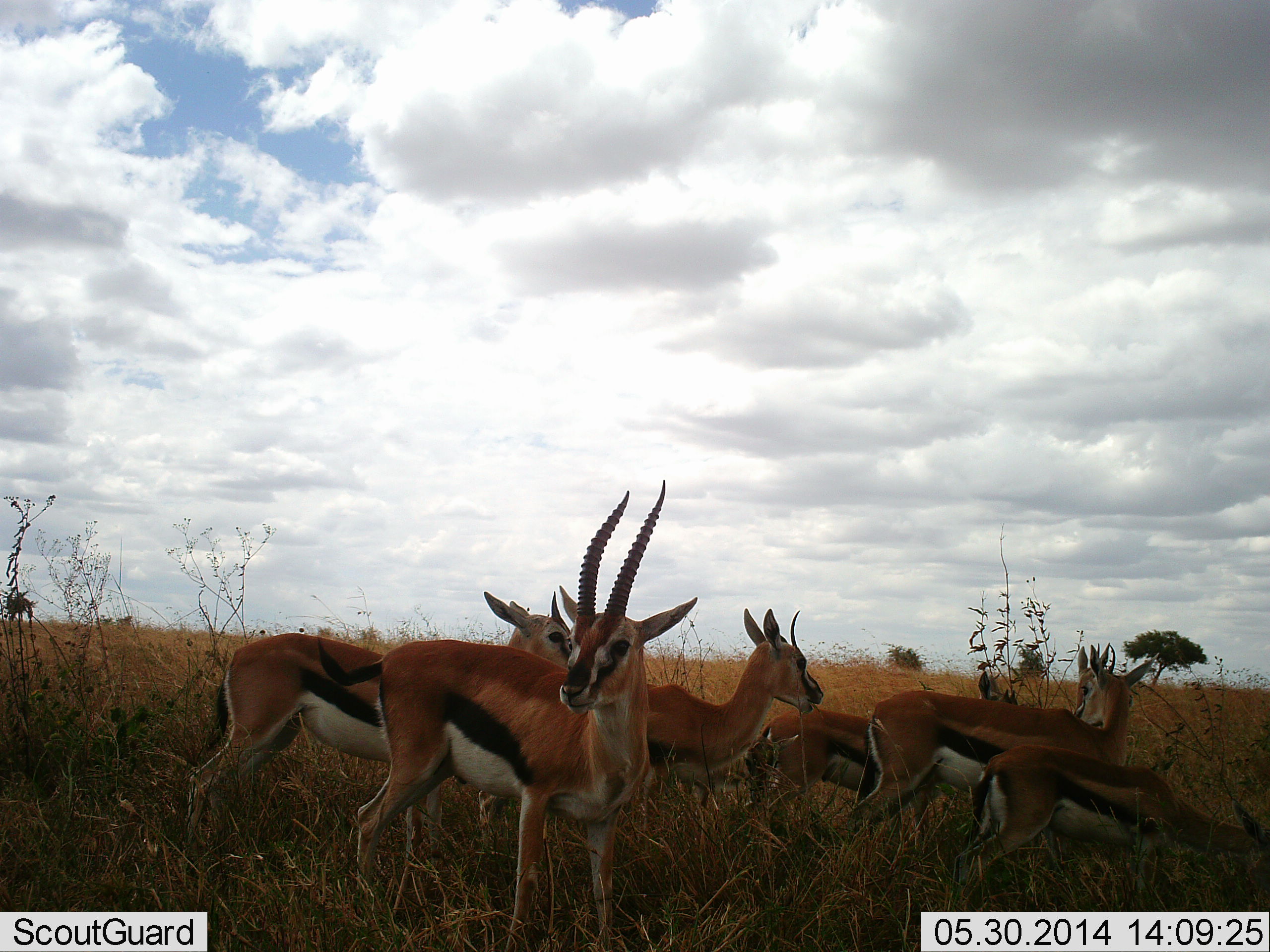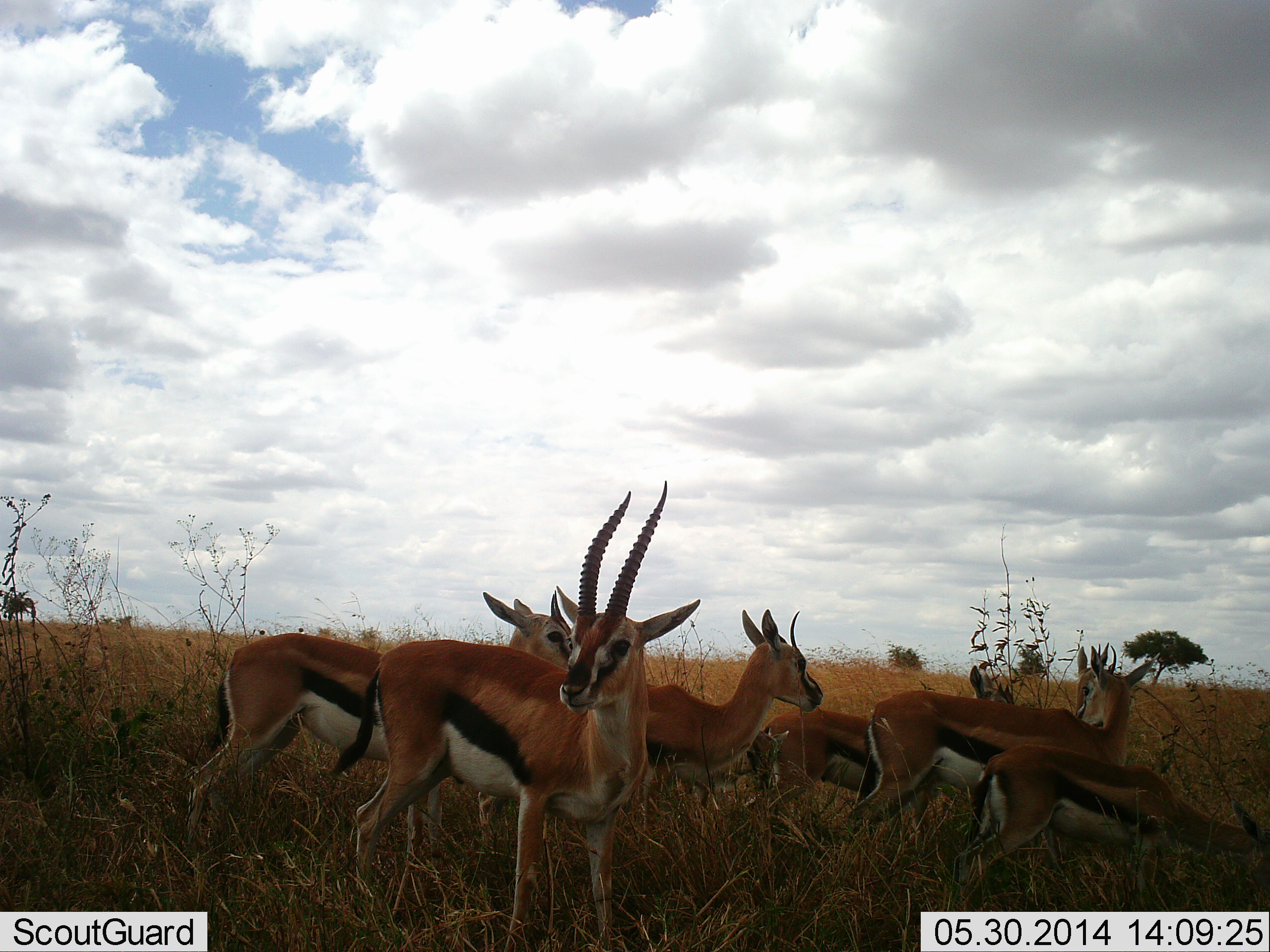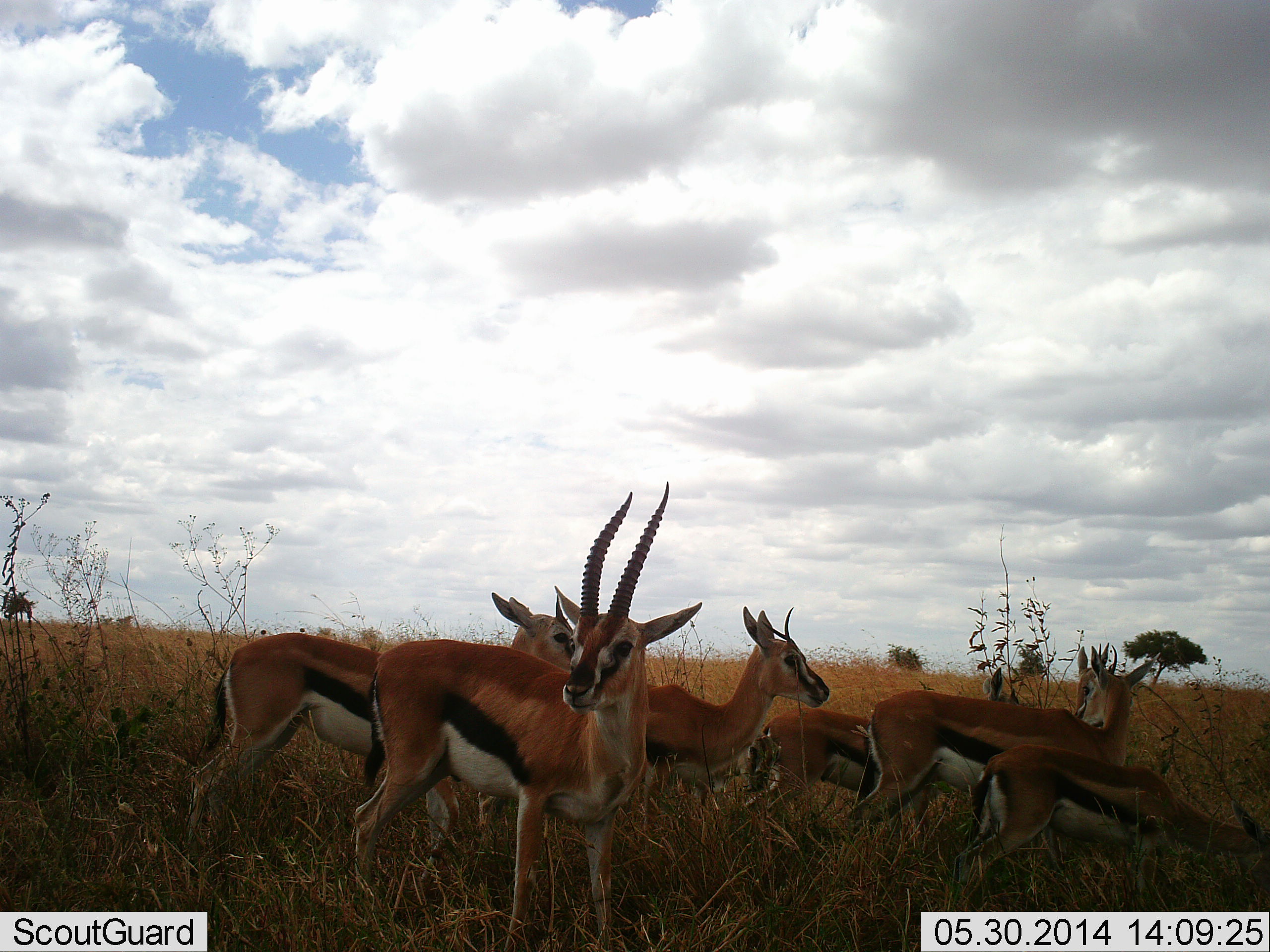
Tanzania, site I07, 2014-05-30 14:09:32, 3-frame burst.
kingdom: Animalia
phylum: Chordata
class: Mammalia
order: Artiodactyla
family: Bovidae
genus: Eudorcas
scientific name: Eudorcas thomsonii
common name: thomson's gazelle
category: gazellethomsons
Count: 6.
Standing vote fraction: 100%.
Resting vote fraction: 10%.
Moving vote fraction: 10%.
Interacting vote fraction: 10%.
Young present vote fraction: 0%.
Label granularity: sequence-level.